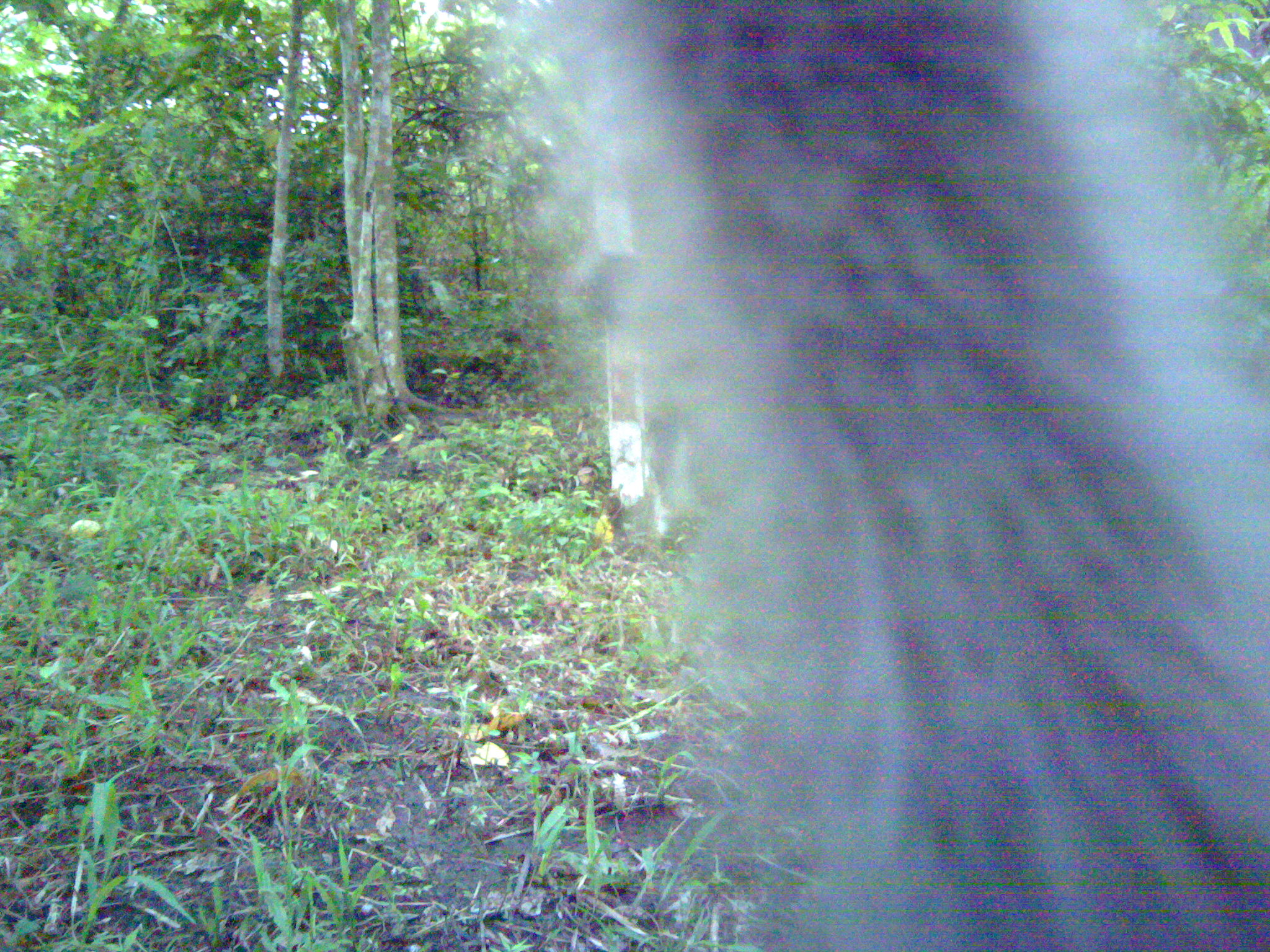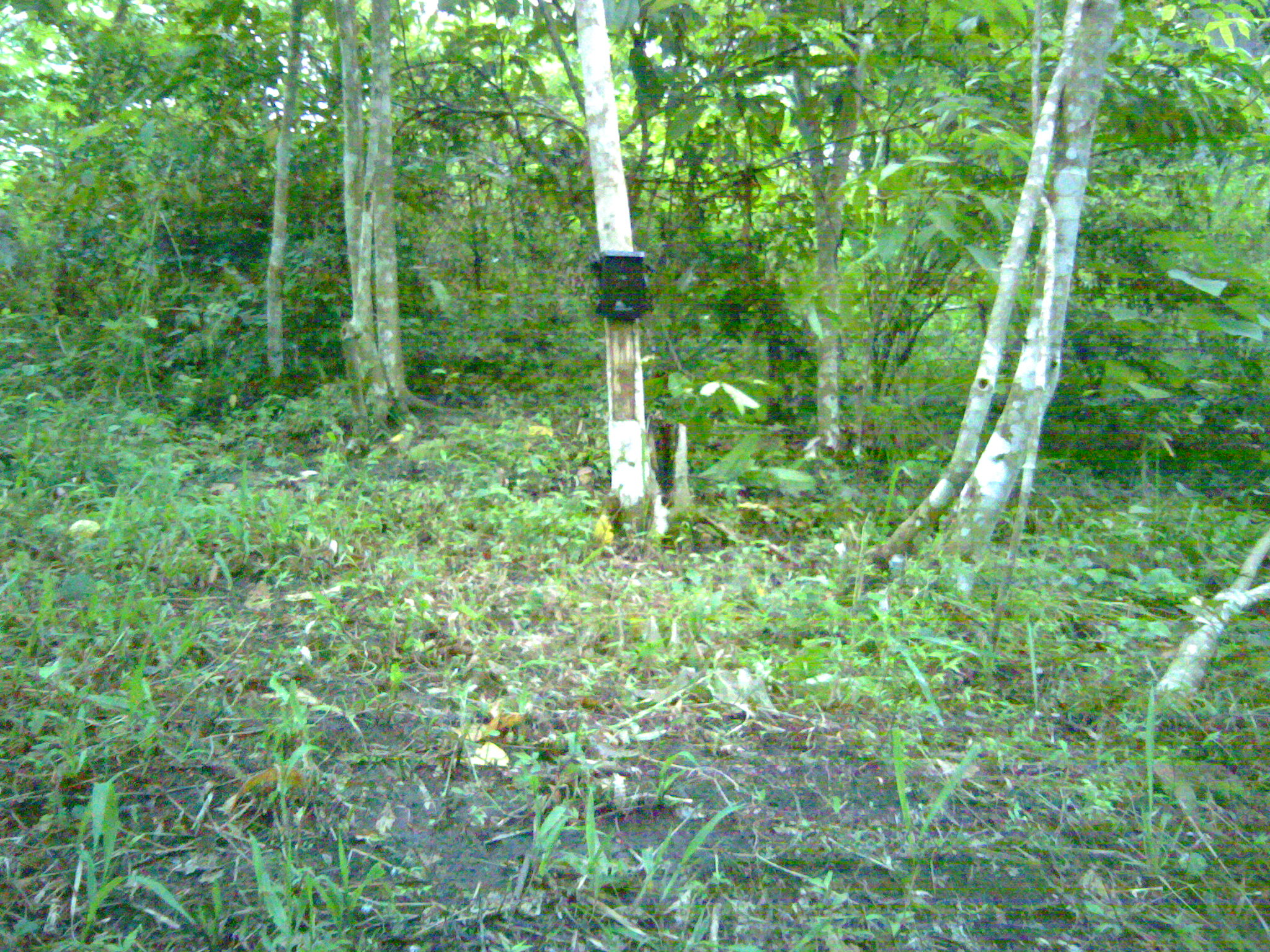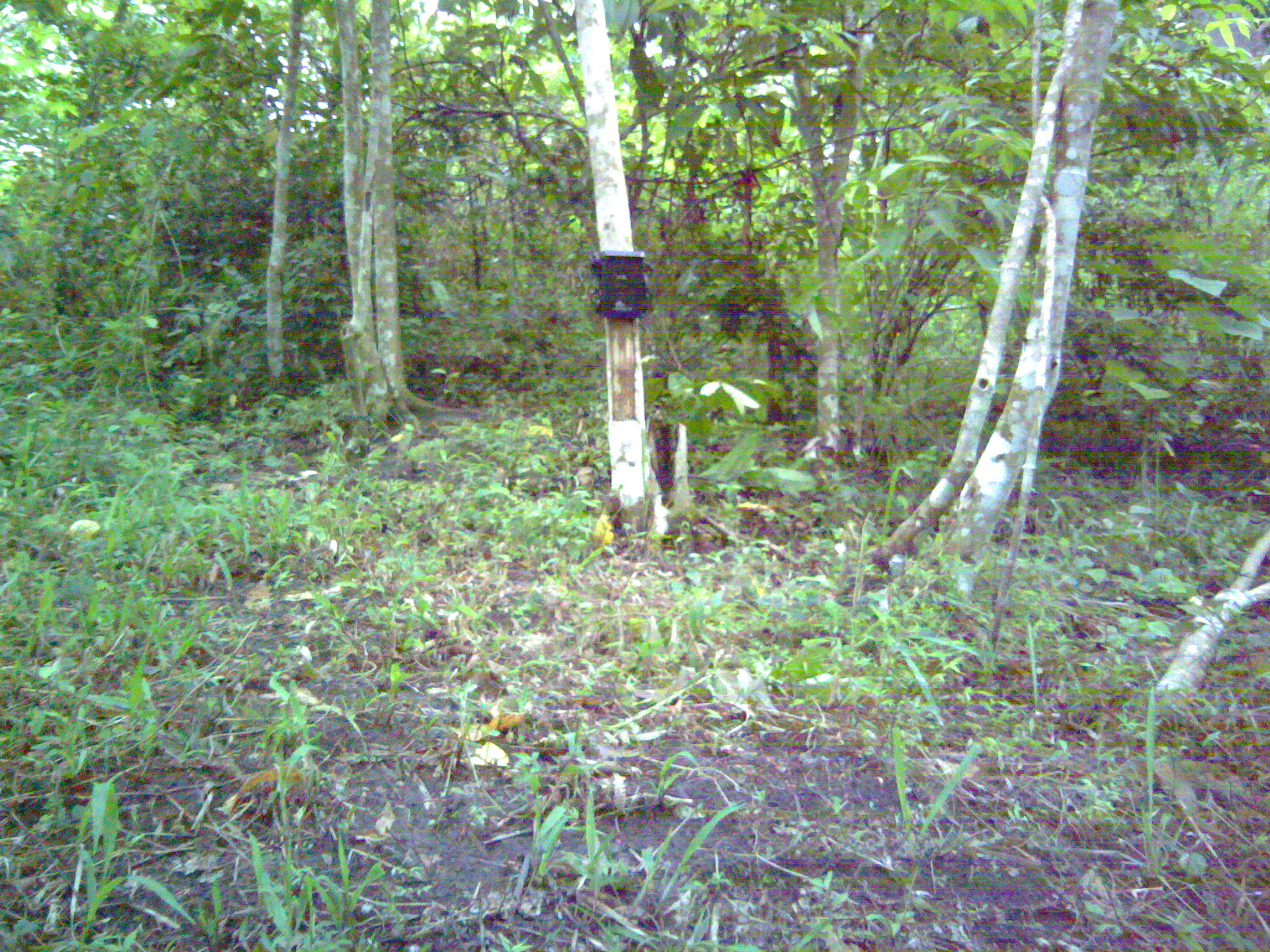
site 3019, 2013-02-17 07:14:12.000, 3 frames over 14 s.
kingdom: Animalia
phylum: Chordata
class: Mammalia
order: Primates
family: Cercopithecidae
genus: Macaca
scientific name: Macaca nemestrina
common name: southern pig-tailed macaque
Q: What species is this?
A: Macaca nemestrina (southern pig-tailed macaque).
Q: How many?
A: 1.